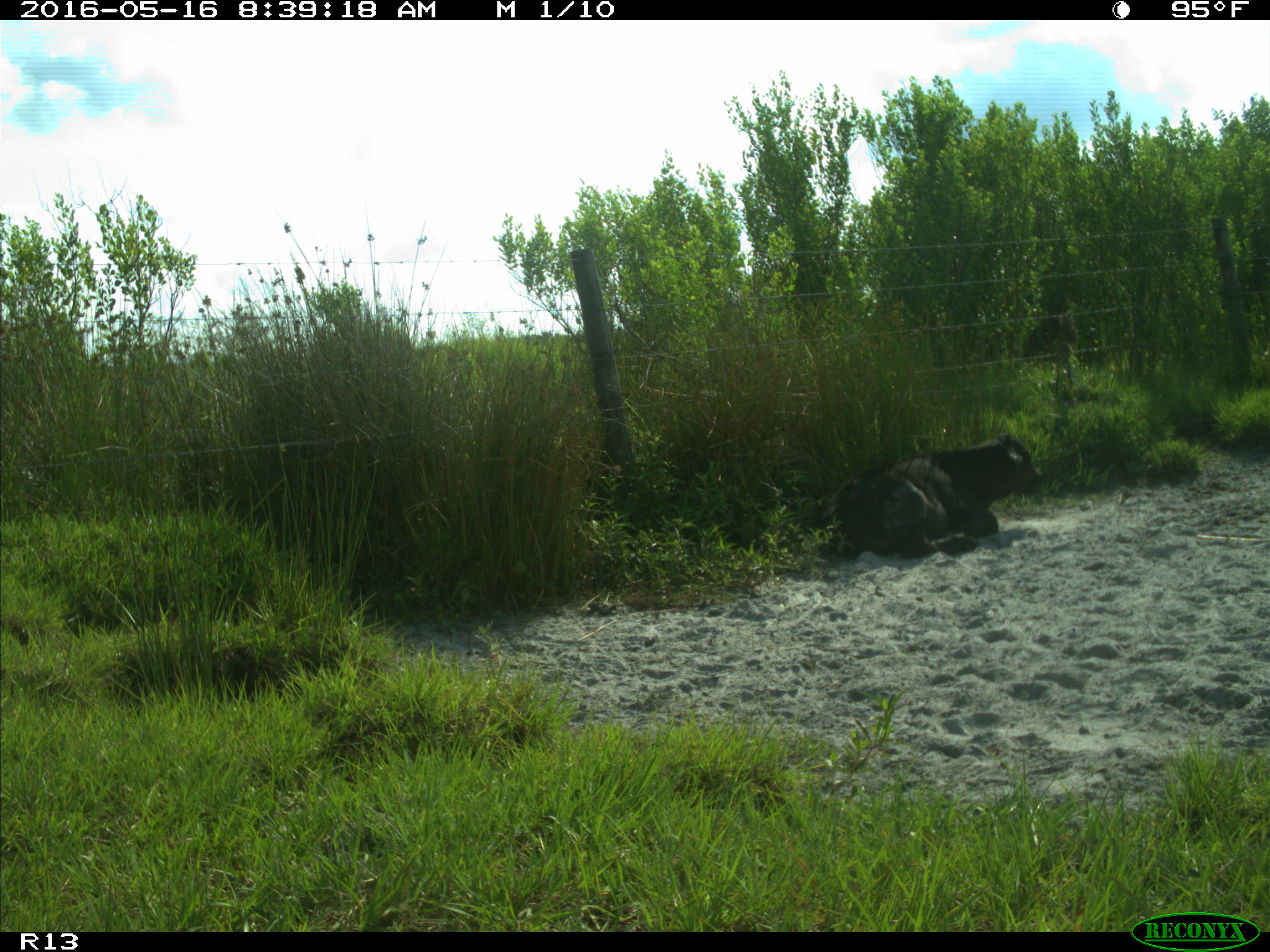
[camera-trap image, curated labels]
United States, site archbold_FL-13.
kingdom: Animalia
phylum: Chordata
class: Mammalia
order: Artiodactyla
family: Bovidae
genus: Bos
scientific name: Bos taurus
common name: domestic cow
Bos taurus (domestic cow).